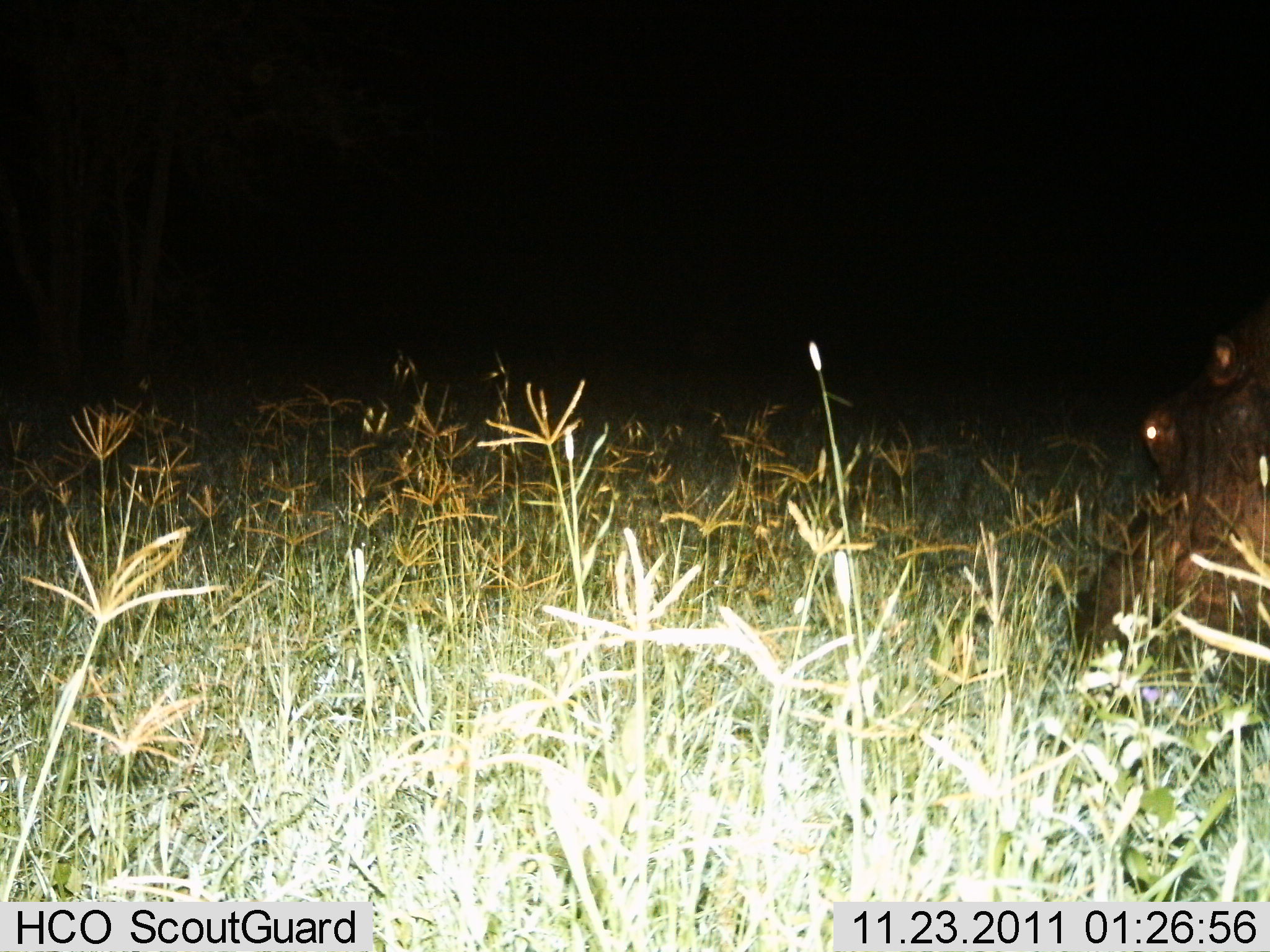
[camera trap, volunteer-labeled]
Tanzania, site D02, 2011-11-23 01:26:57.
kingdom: Animalia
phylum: Chordata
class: Mammalia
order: Artiodactyla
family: Hippopotamidae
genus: Hippopotamus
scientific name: Hippopotamus amphibius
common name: hippopotamus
Hippopotamus (Hippopotamus amphibius), count 1. Behavior (volunteer vote fractions): standing 30%, resting 10%, moving 10%, interacting 0%. Young present (vote fraction): 0%. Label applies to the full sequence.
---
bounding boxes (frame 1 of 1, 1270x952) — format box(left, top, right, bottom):
animal: box(1076, 306, 1270, 722)